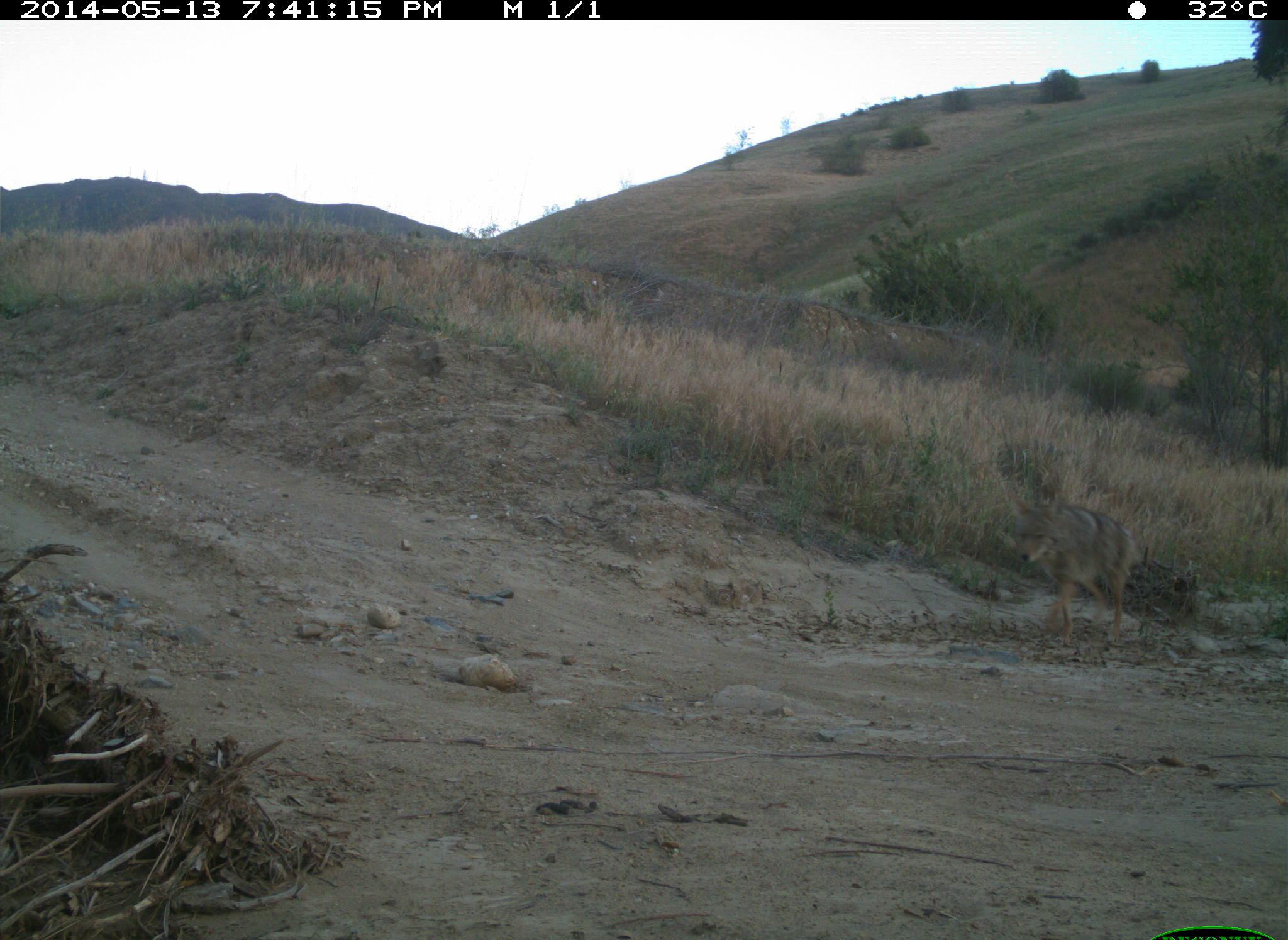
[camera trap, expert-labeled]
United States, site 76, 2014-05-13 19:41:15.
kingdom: Animalia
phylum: Chordata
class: Mammalia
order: Carnivora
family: Canidae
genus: Canis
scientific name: Canis latrans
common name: coyote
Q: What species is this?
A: Coyote (Canis latrans).